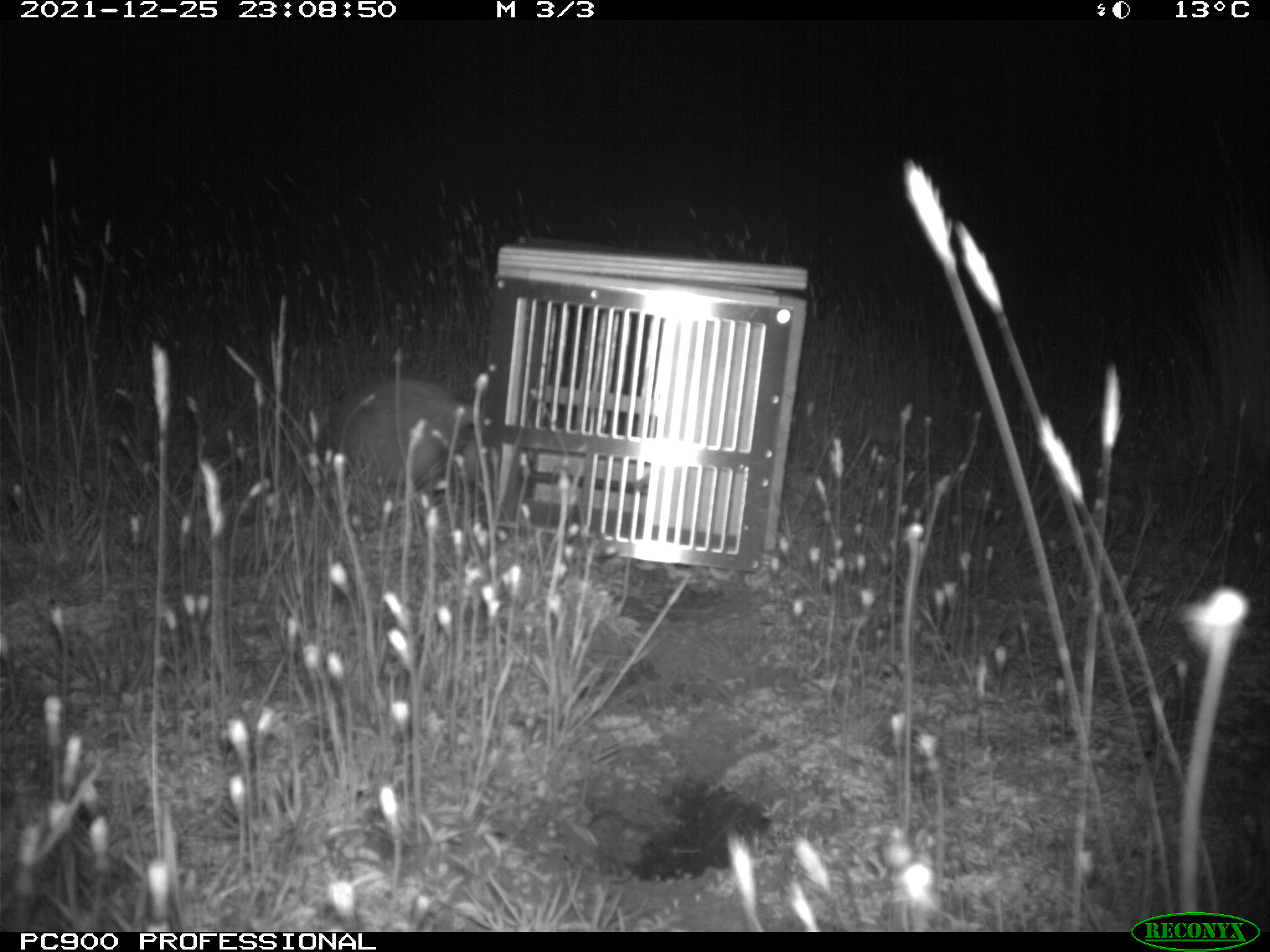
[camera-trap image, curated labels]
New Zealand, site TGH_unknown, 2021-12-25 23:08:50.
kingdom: Animalia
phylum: Chordata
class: Mammalia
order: Carnivora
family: Mustelidae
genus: Mustela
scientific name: Mustela furo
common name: ferret